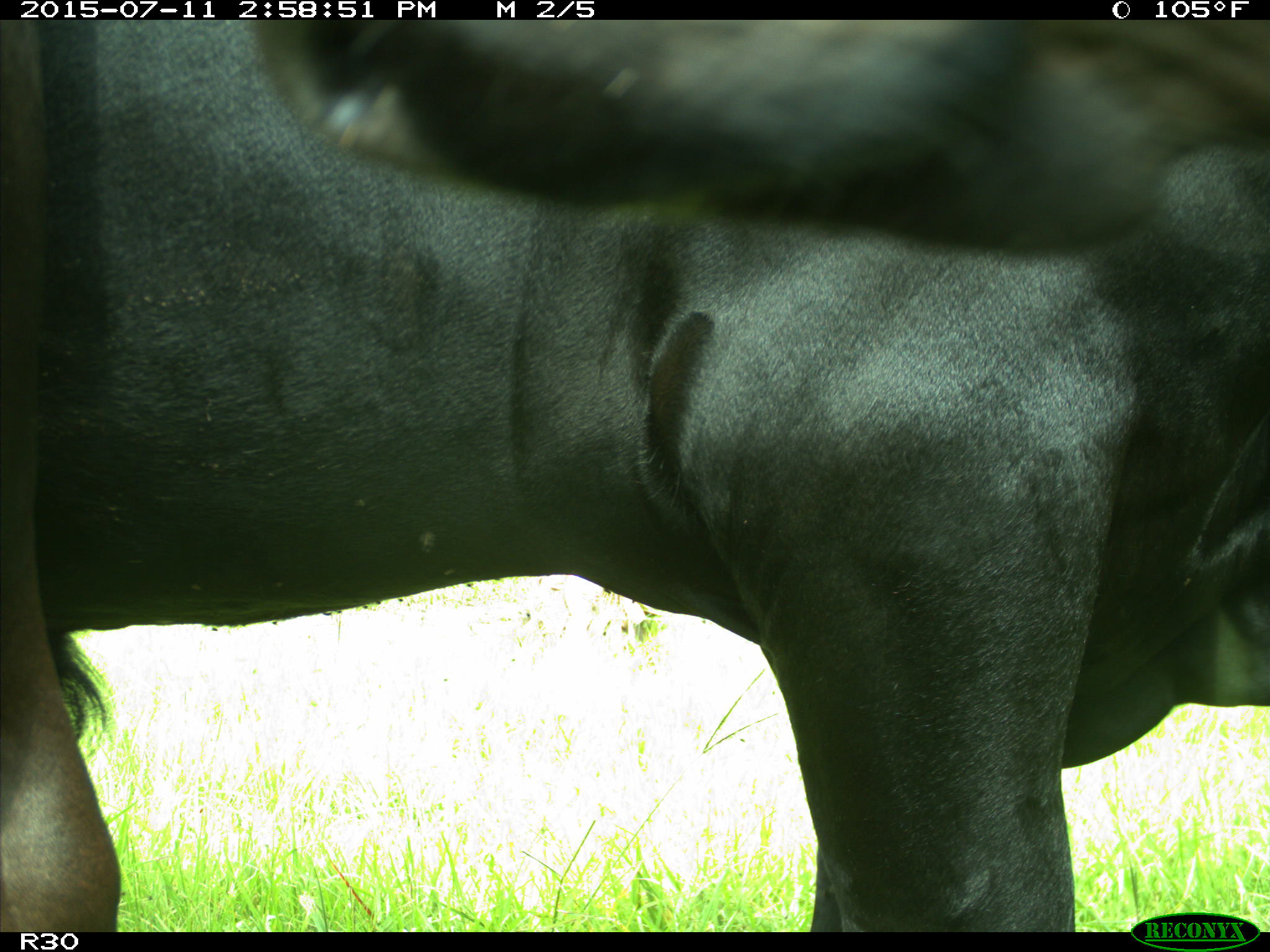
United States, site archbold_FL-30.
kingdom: Animalia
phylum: Chordata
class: Mammalia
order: Artiodactyla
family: Bovidae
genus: Bos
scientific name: Bos taurus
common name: domestic cow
Bos taurus (domestic cow).